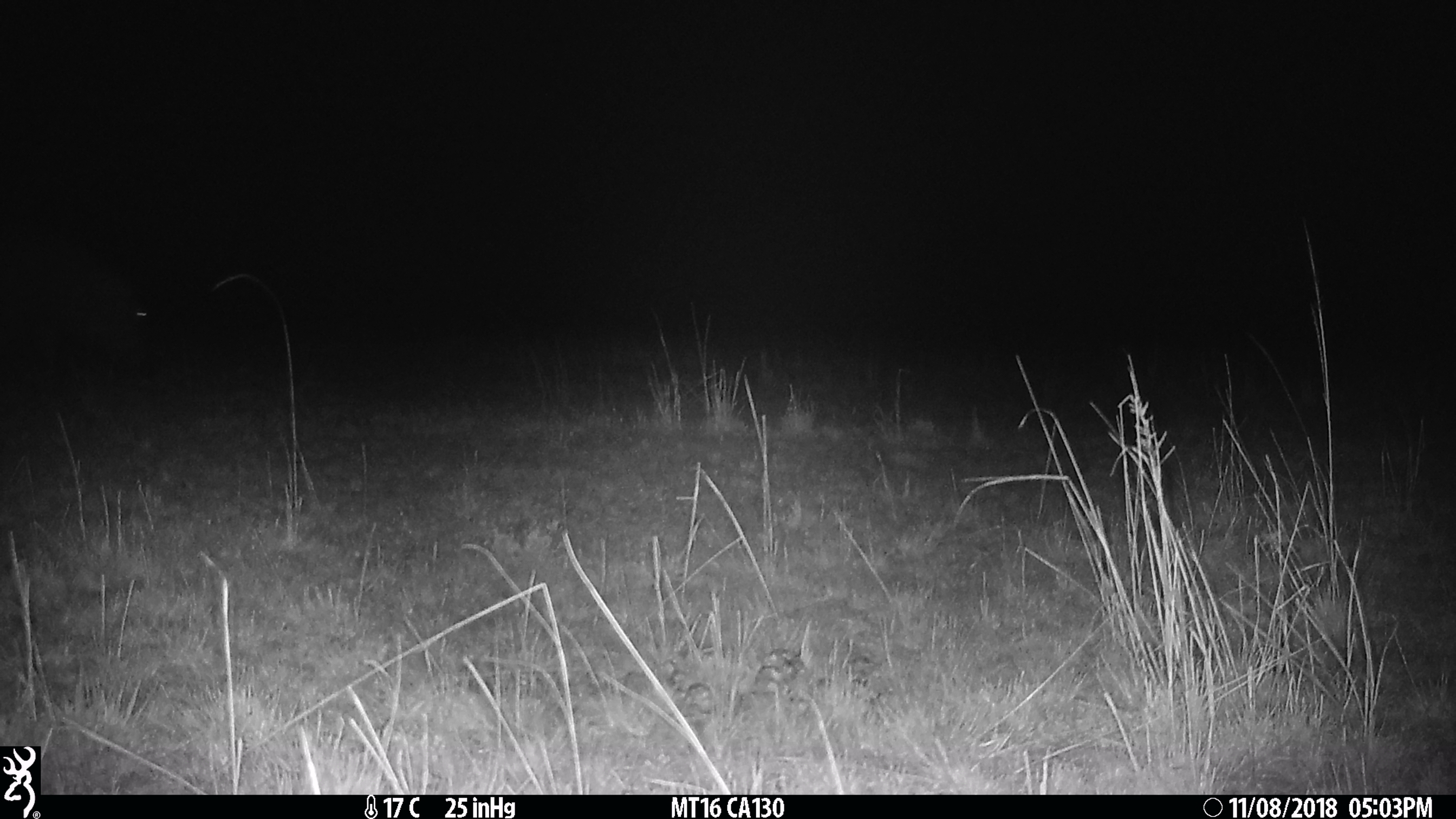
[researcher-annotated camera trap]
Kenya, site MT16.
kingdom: Animalia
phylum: Chordata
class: Mammalia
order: Artiodactyla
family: Bovidae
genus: Connochaetes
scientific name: Connochaetes taurinus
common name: blue wildebeest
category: wildebeest